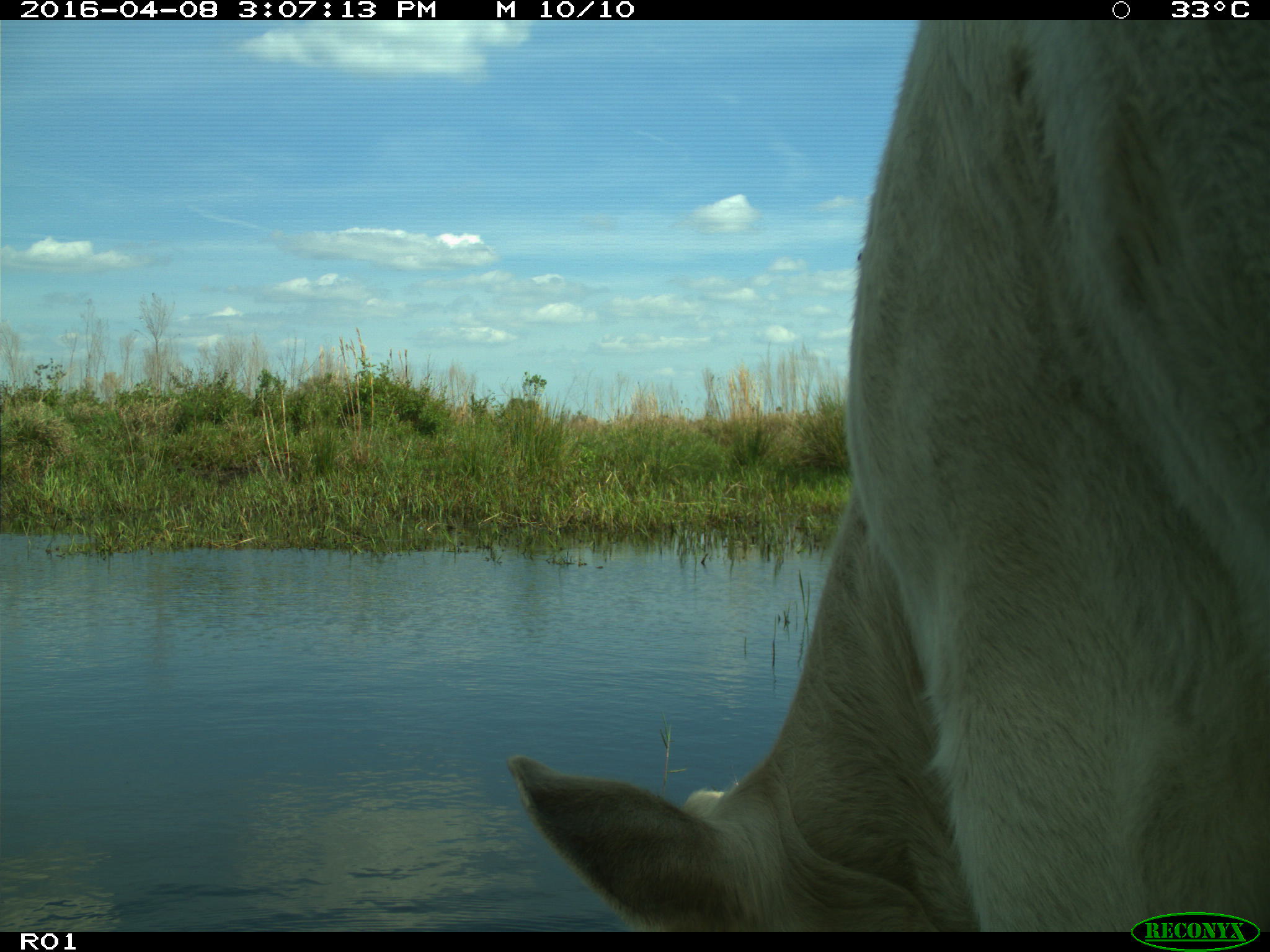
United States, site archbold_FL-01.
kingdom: Animalia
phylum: Chordata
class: Mammalia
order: Artiodactyla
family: Bovidae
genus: Bos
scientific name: Bos taurus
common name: domestic cow